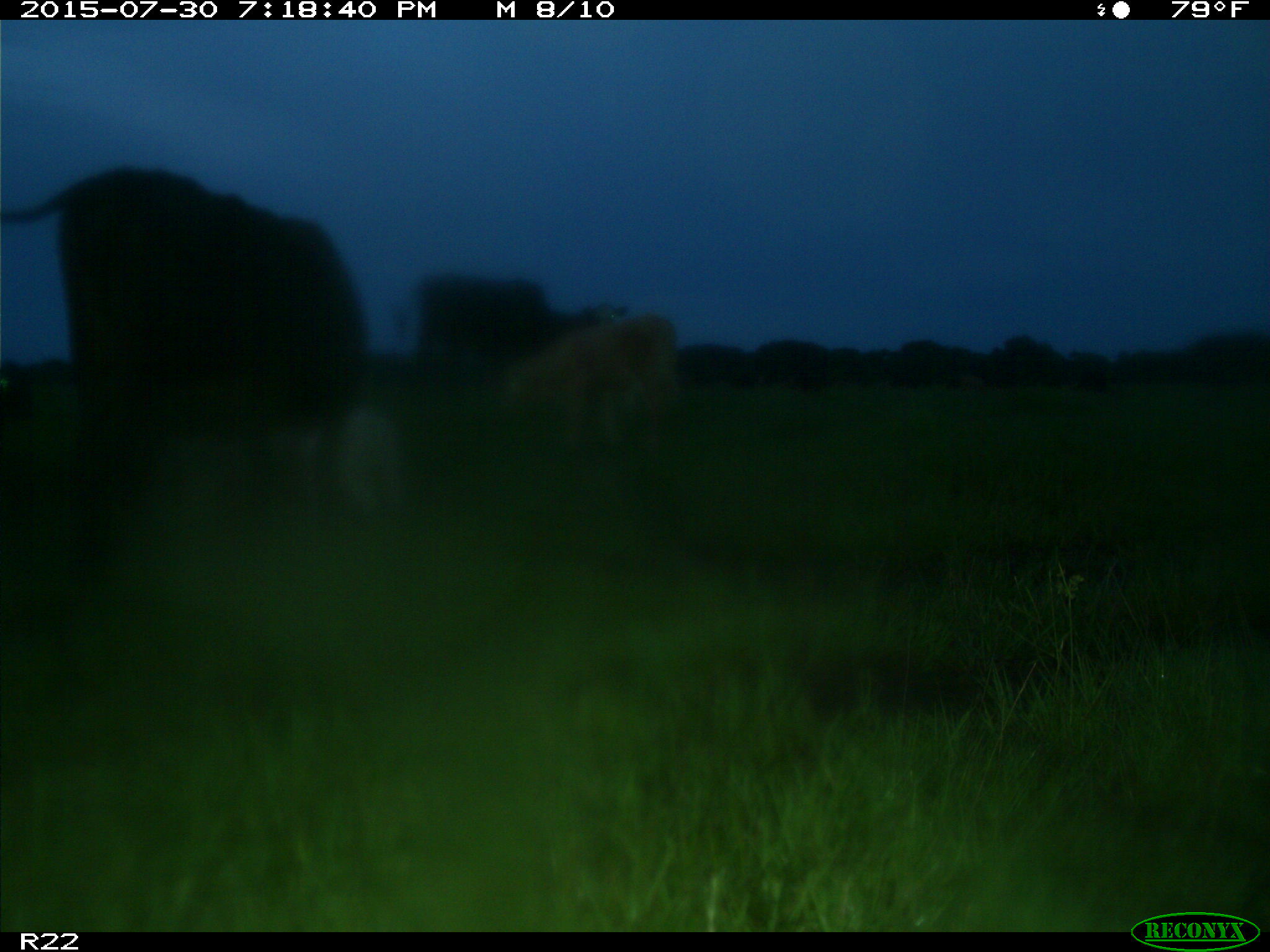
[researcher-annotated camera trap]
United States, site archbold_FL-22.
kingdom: Animalia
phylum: Chordata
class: Mammalia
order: Artiodactyla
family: Bovidae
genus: Bos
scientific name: Bos taurus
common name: domestic cow